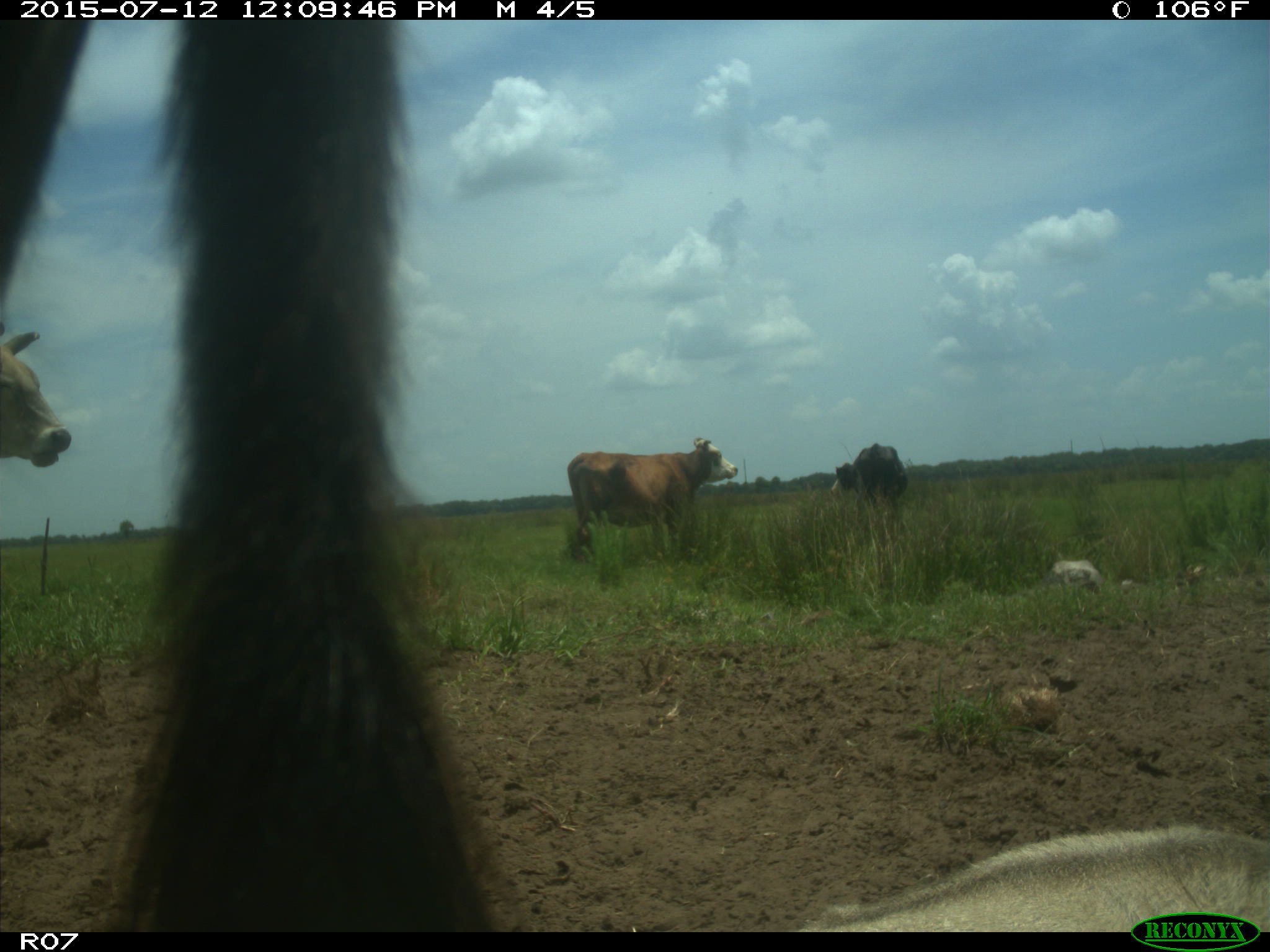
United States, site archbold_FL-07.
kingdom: Animalia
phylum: Chordata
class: Mammalia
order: Artiodactyla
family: Bovidae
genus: Bos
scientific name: Bos taurus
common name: domestic cow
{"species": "Bos taurus (domestic cow)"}